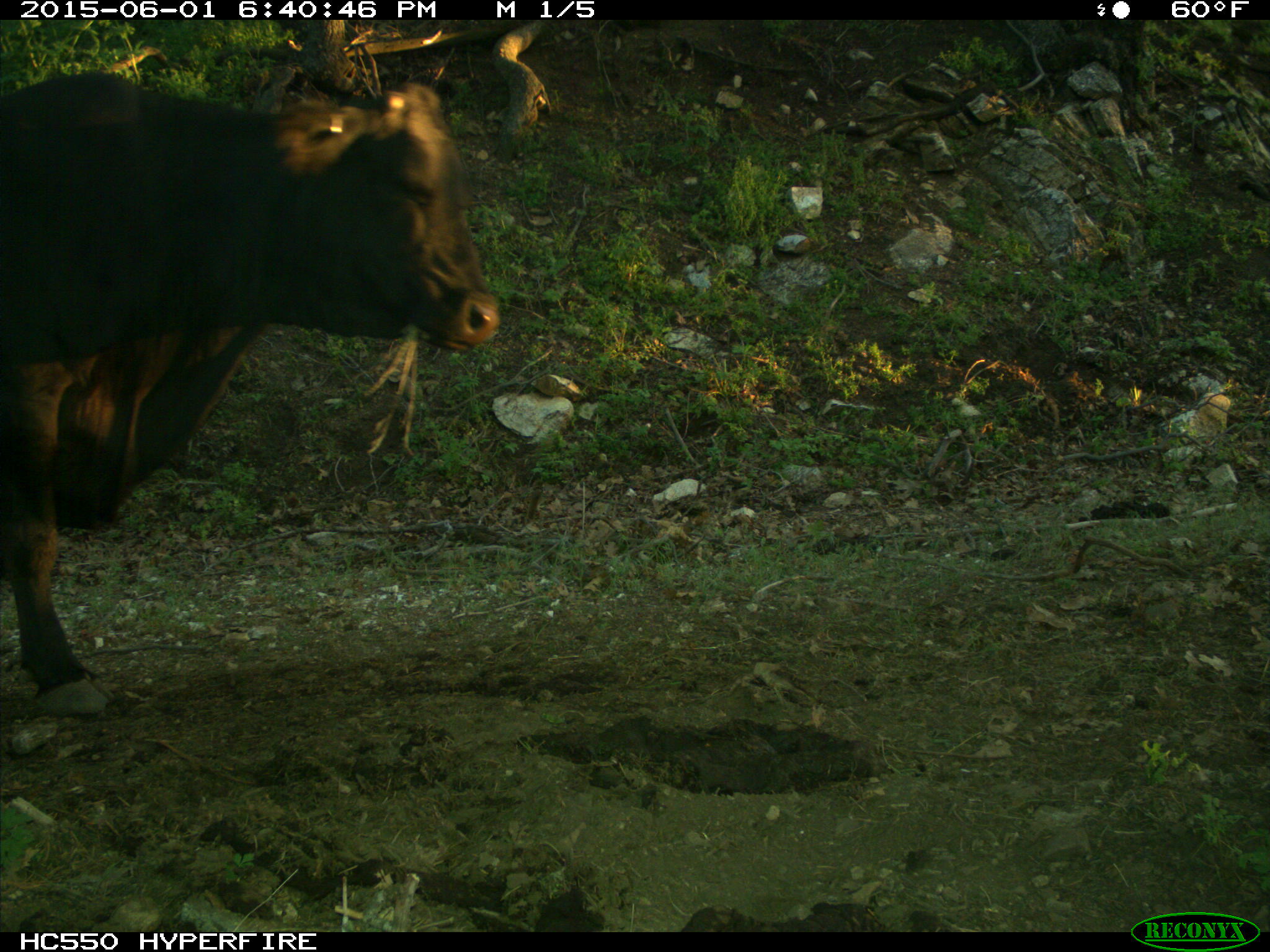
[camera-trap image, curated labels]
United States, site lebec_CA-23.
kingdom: Animalia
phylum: Chordata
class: Mammalia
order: Artiodactyla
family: Bovidae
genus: Bos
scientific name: Bos taurus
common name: domestic cow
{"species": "Bos taurus (domestic cow)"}